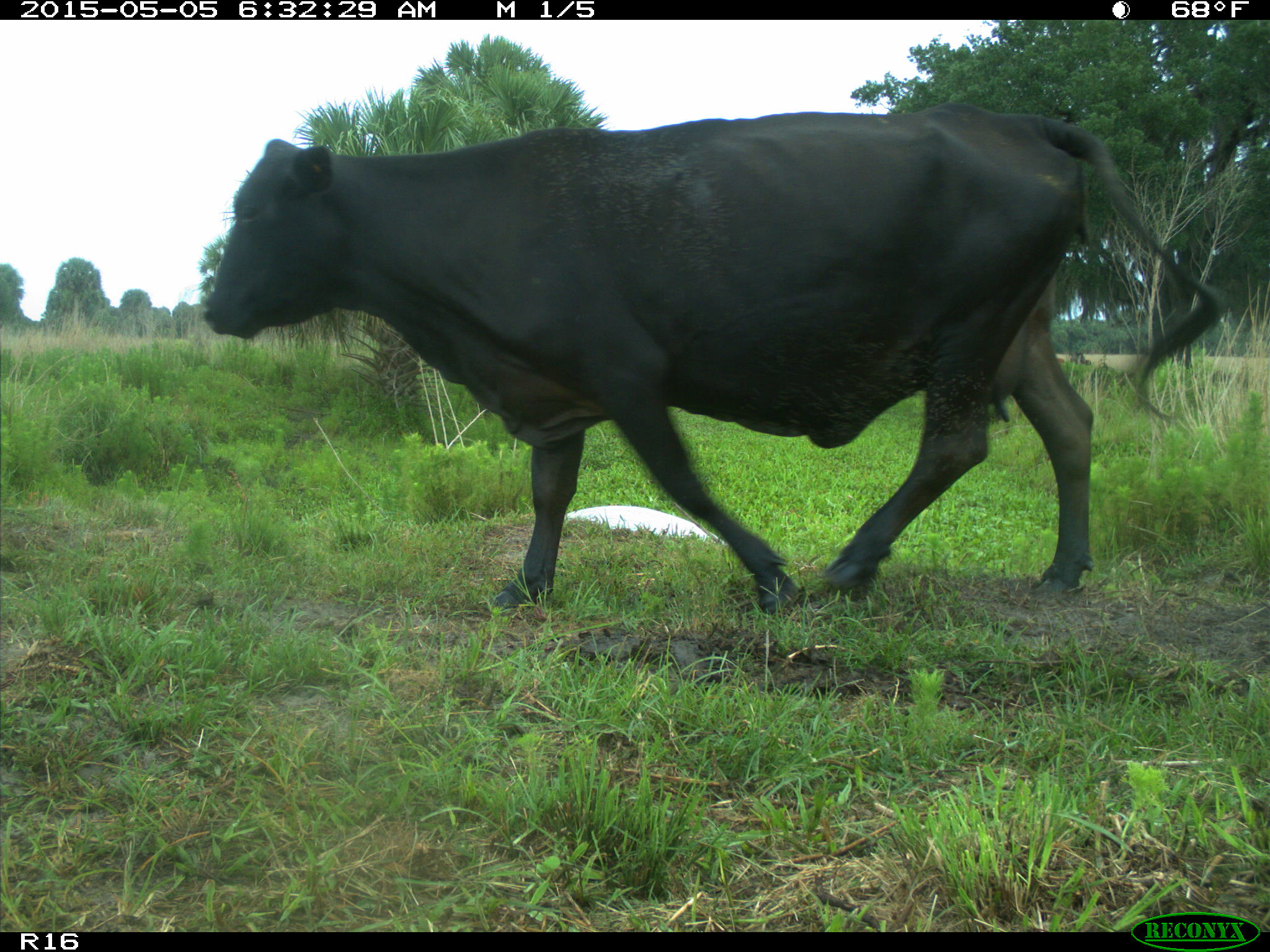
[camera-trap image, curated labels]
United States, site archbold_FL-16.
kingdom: Animalia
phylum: Chordata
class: Mammalia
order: Artiodactyla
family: Bovidae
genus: Bos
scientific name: Bos taurus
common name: domestic cow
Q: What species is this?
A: Bos taurus (domestic cow).